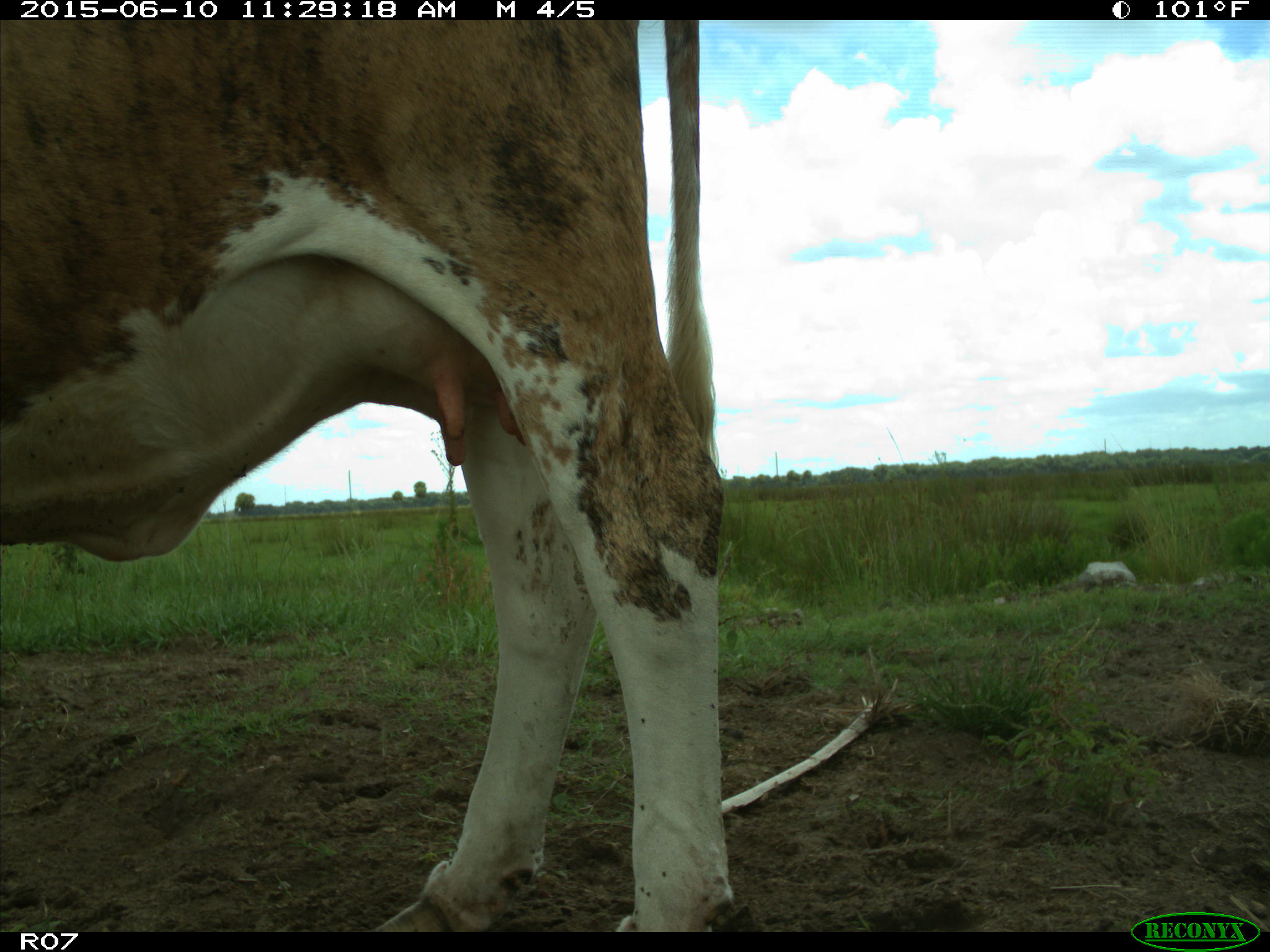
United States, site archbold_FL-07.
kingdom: Animalia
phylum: Chordata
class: Mammalia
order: Artiodactyla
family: Bovidae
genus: Bos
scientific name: Bos taurus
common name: domestic cow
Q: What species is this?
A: Bos taurus (domestic cow).